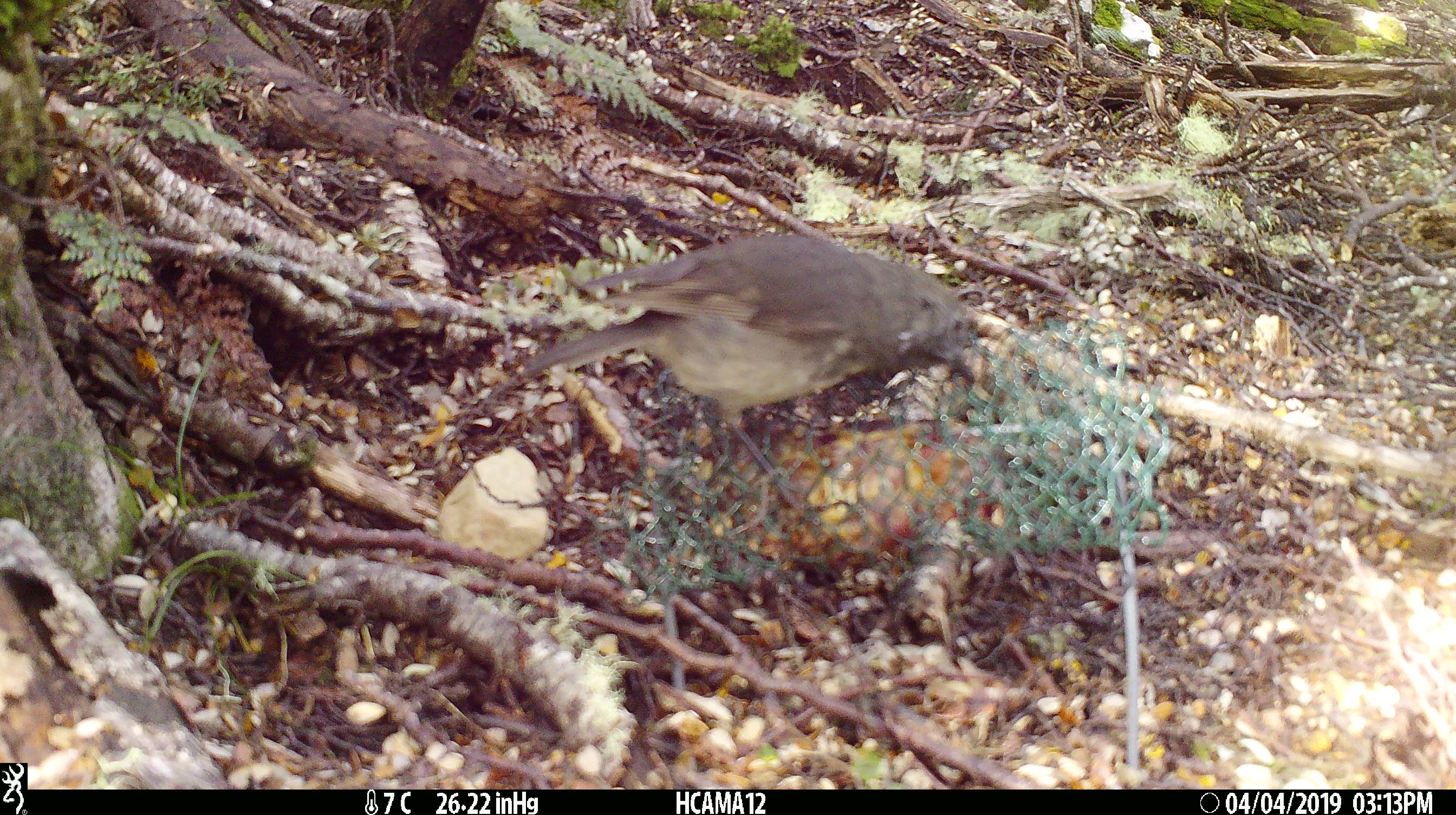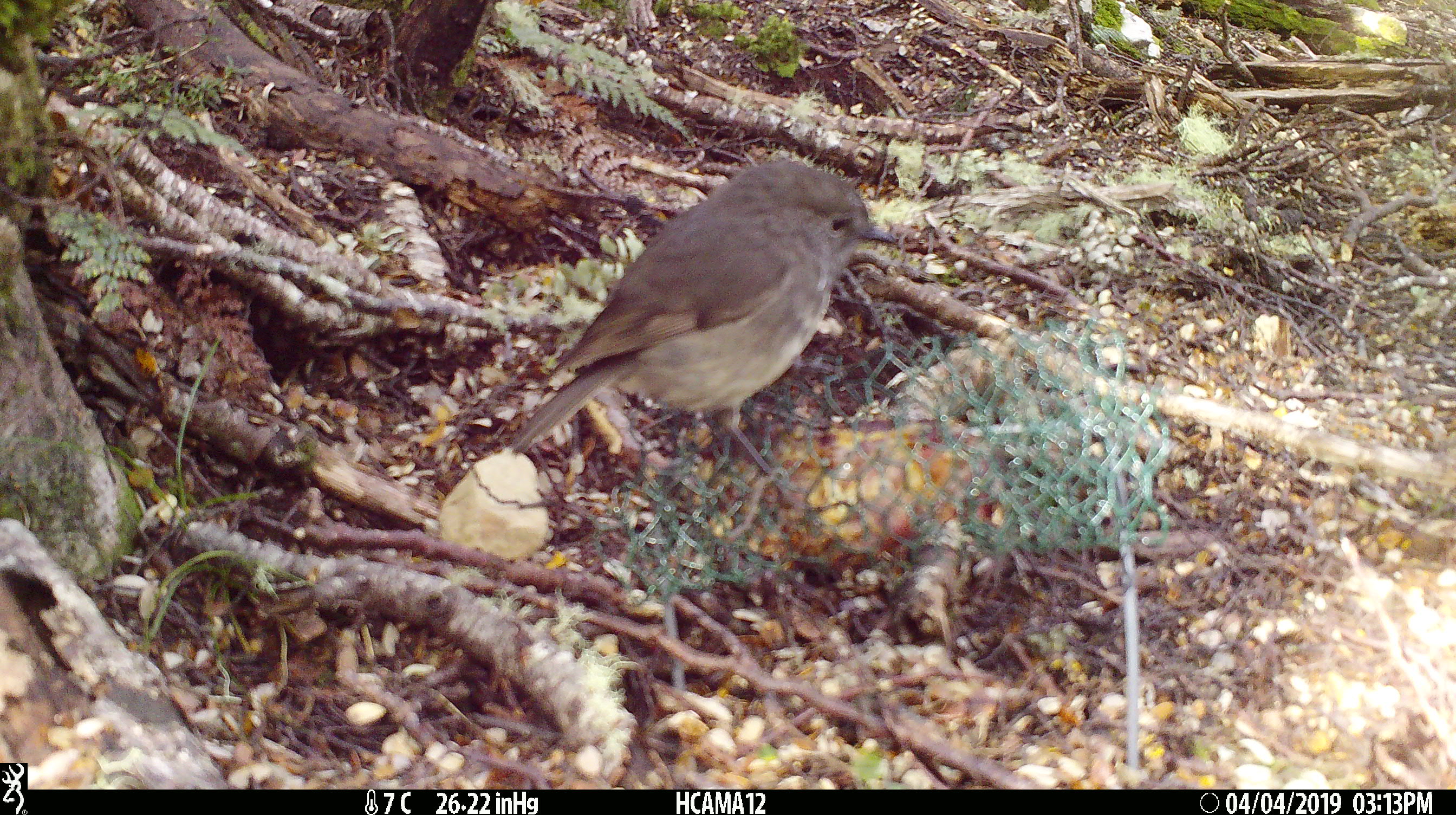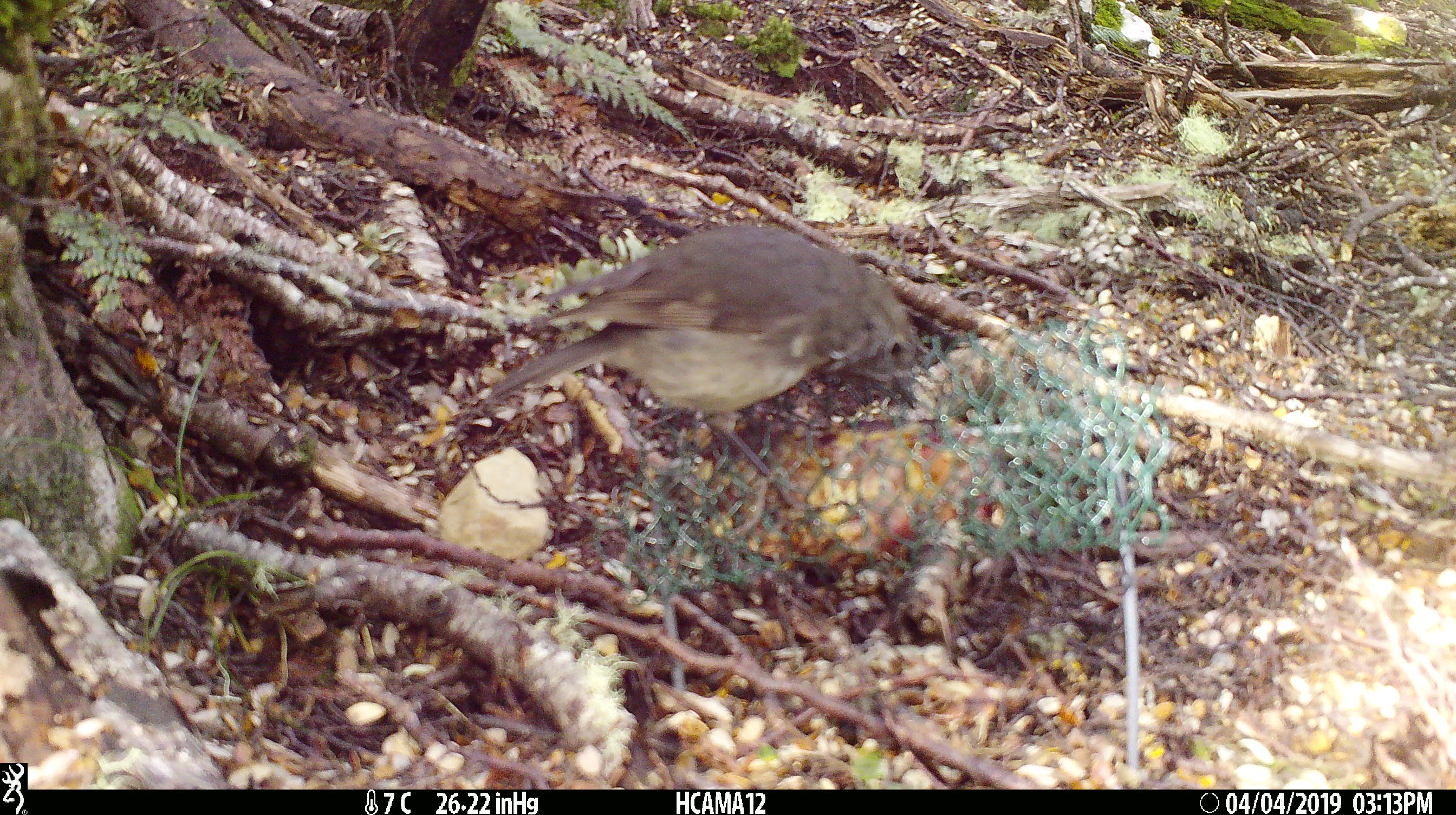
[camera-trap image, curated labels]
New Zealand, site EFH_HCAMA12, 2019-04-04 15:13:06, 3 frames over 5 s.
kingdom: Animalia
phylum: Chordata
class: Aves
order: Passeriformes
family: Petroicidae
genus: Petroica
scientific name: Petroica australis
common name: new zealand robin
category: robin